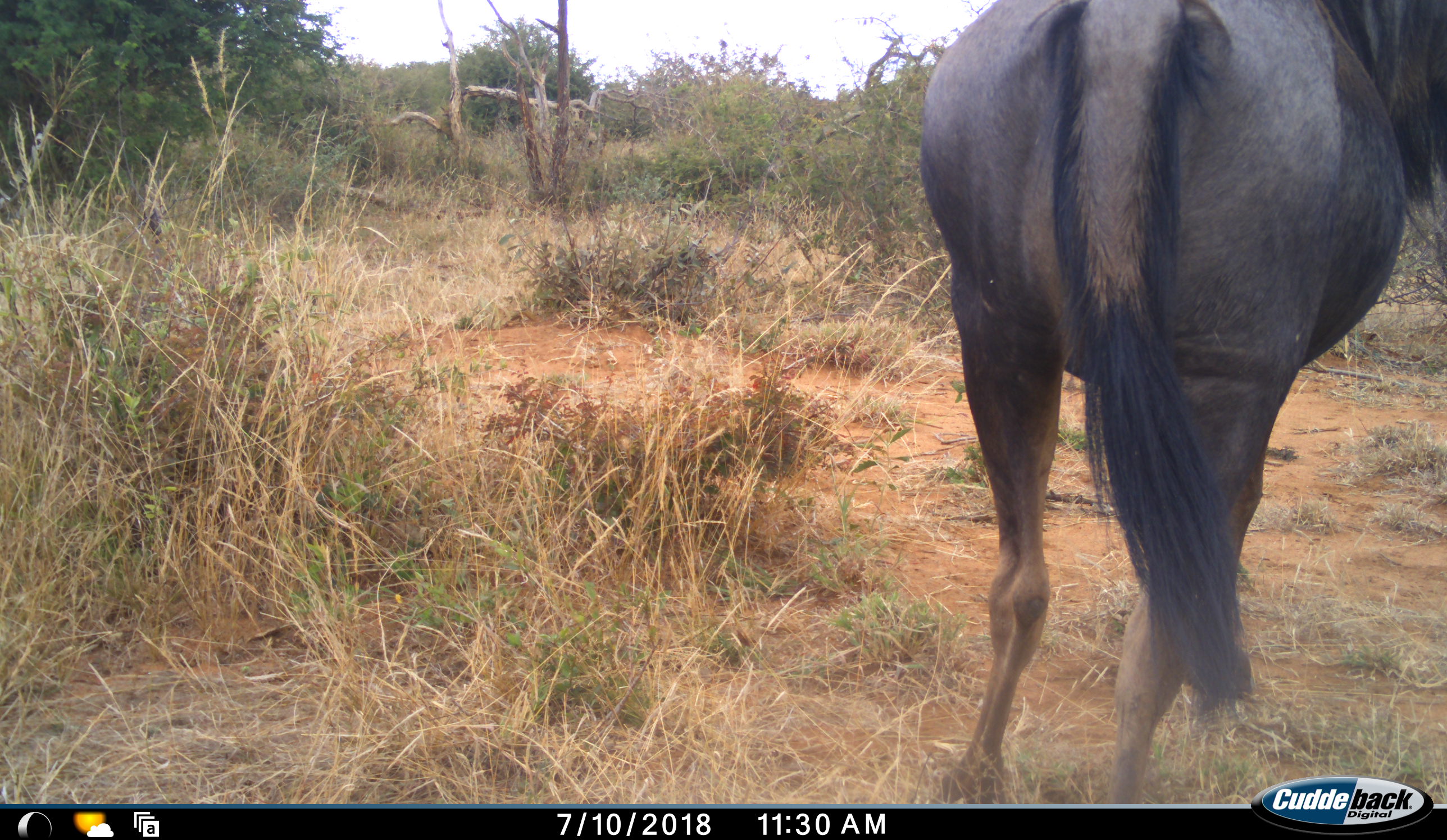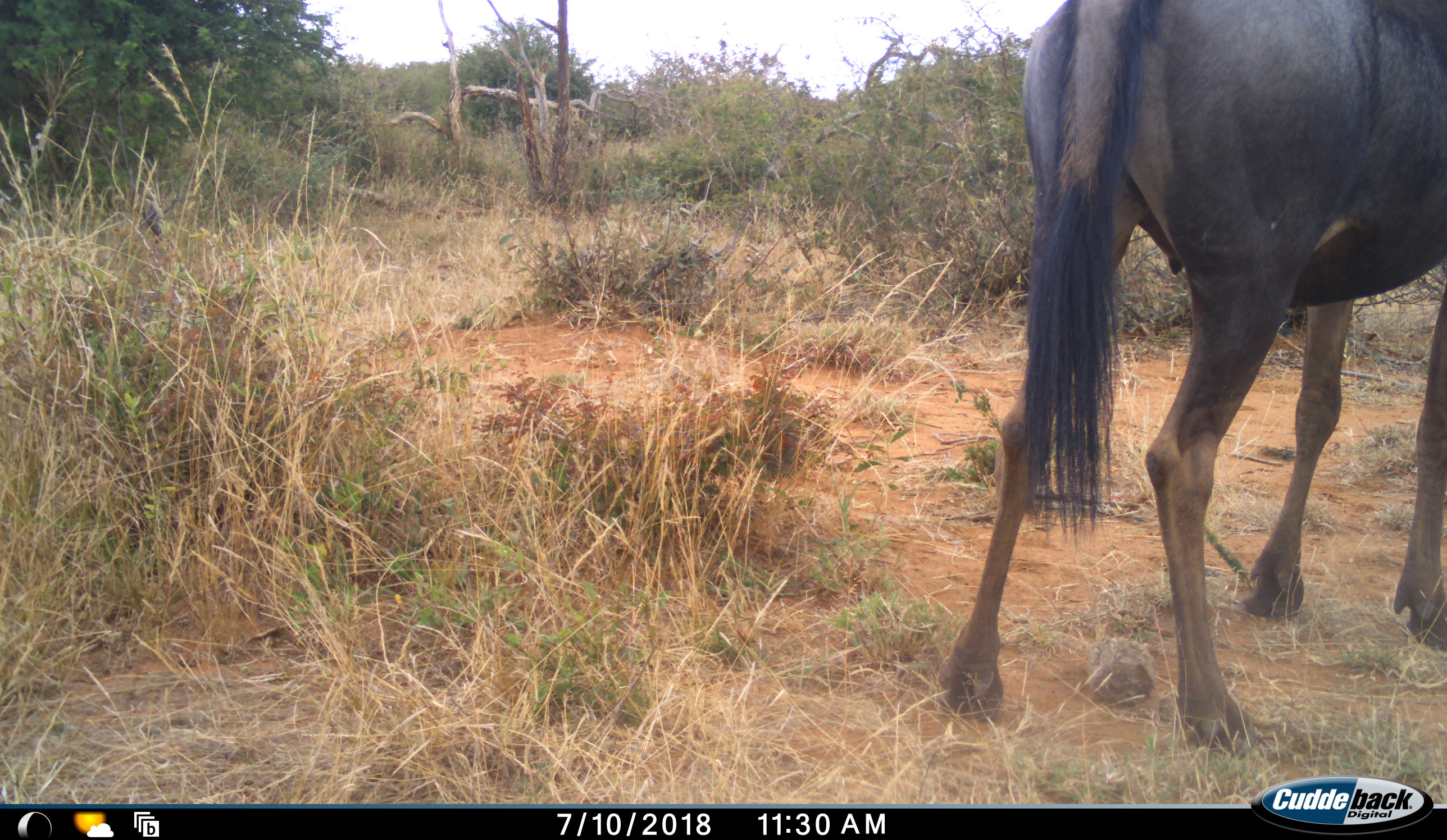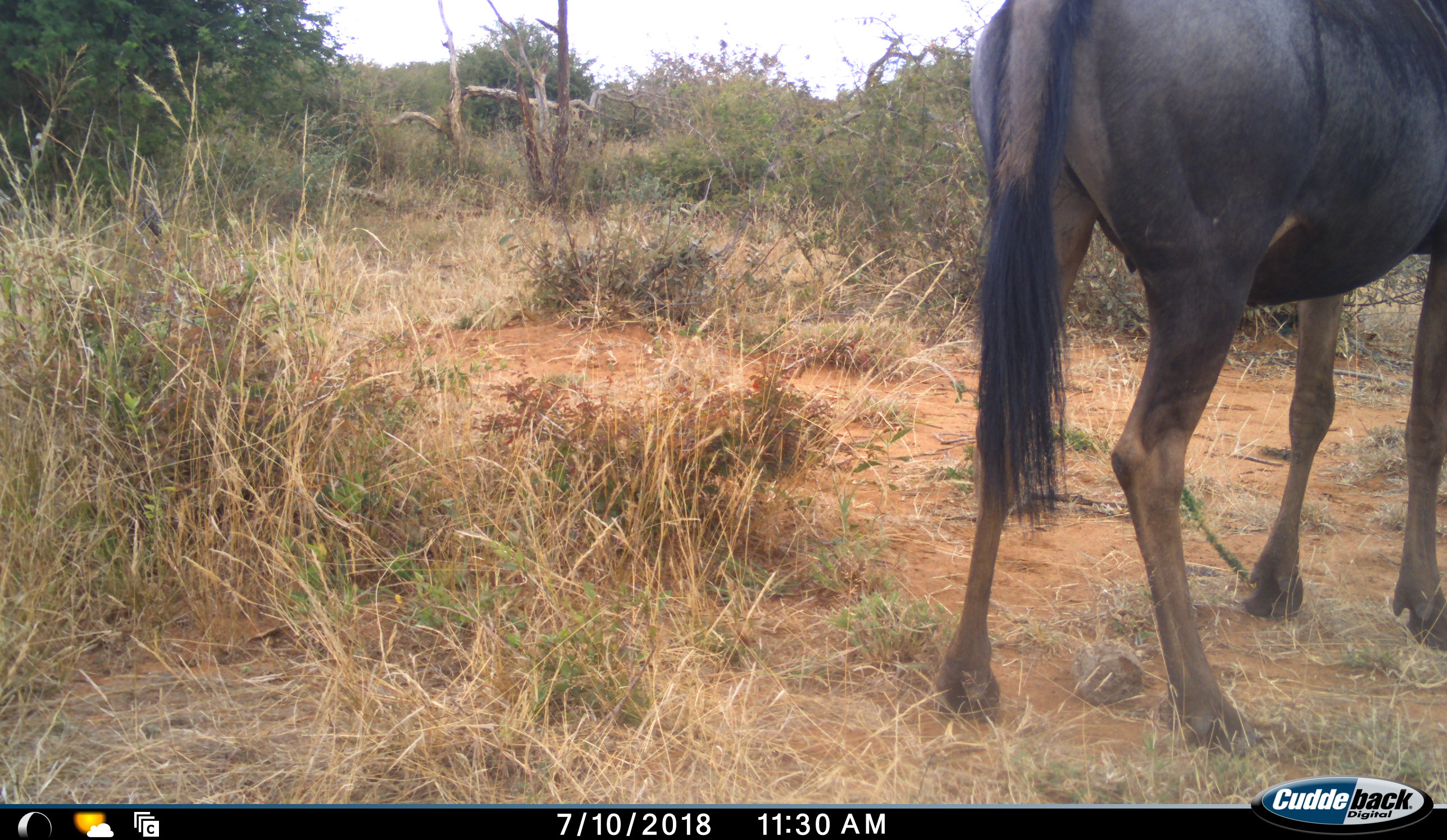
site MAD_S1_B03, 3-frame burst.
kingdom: Animalia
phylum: Chordata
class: Mammalia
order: Artiodactyla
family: Bovidae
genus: Connochaetes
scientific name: Connochaetes taurinus taurinus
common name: blue wildebeest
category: wildebeestblue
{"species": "wildebeestblue (blue wildebeest) (Connochaetes taurinus taurinus)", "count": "1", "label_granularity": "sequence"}